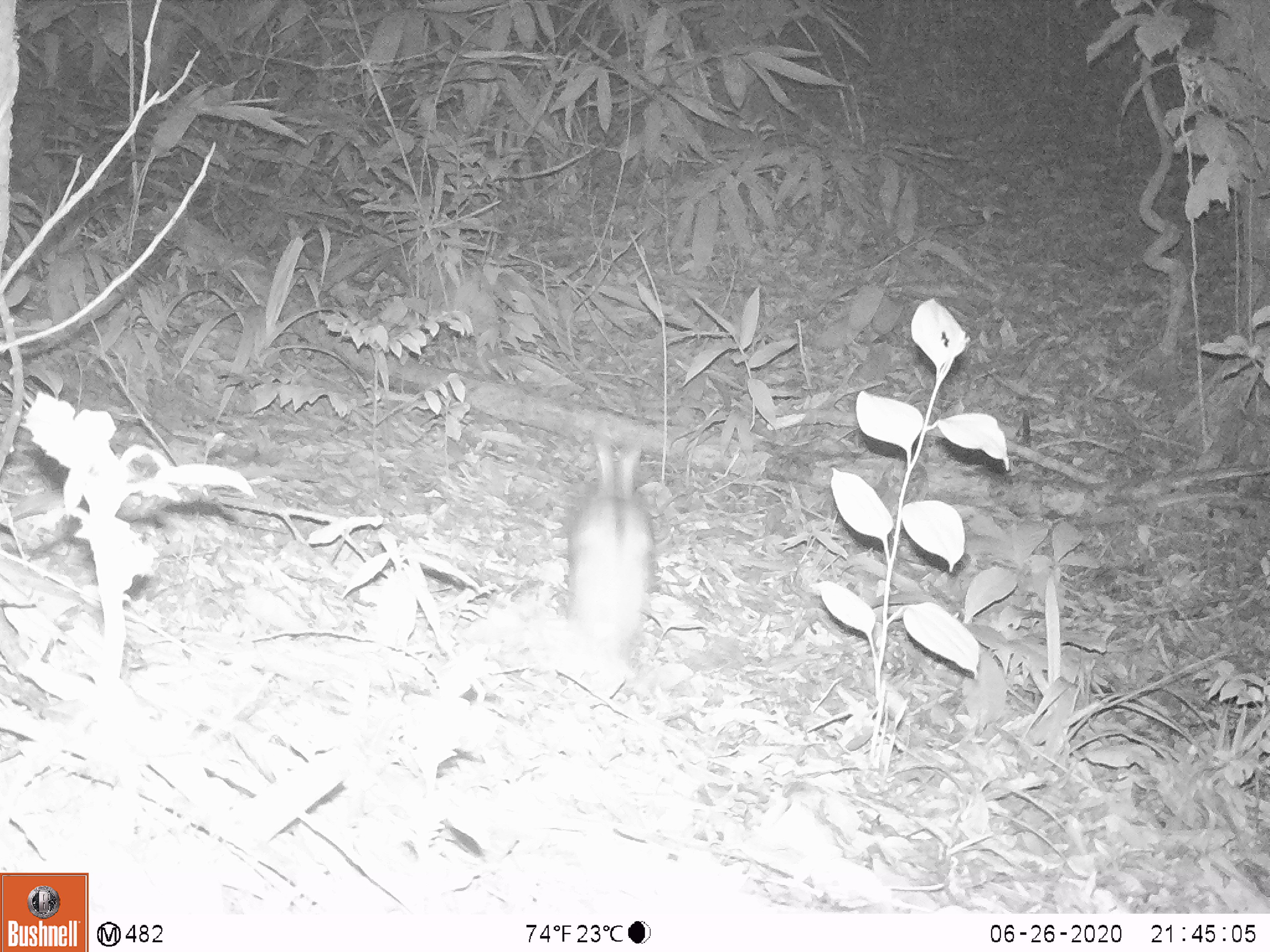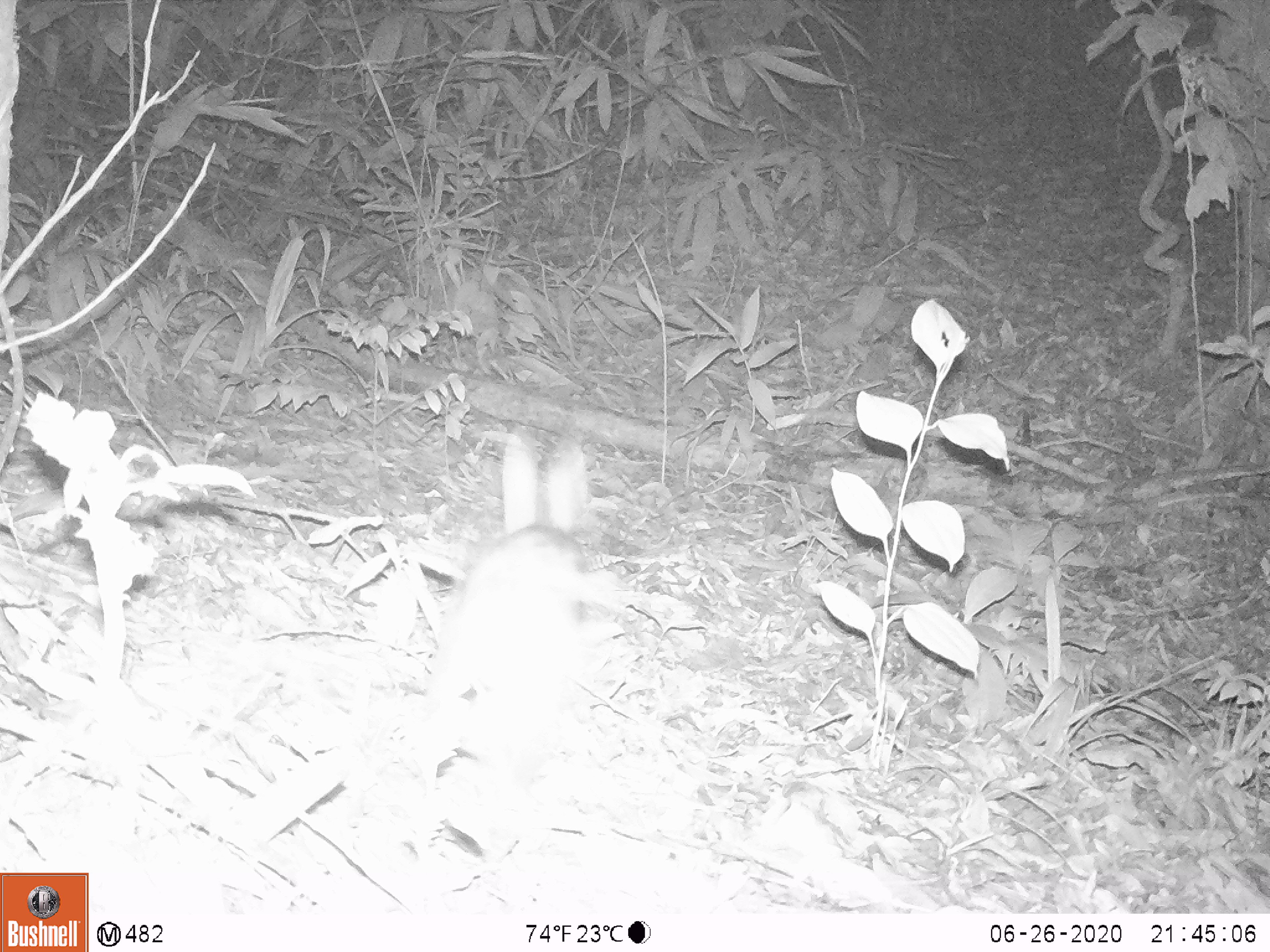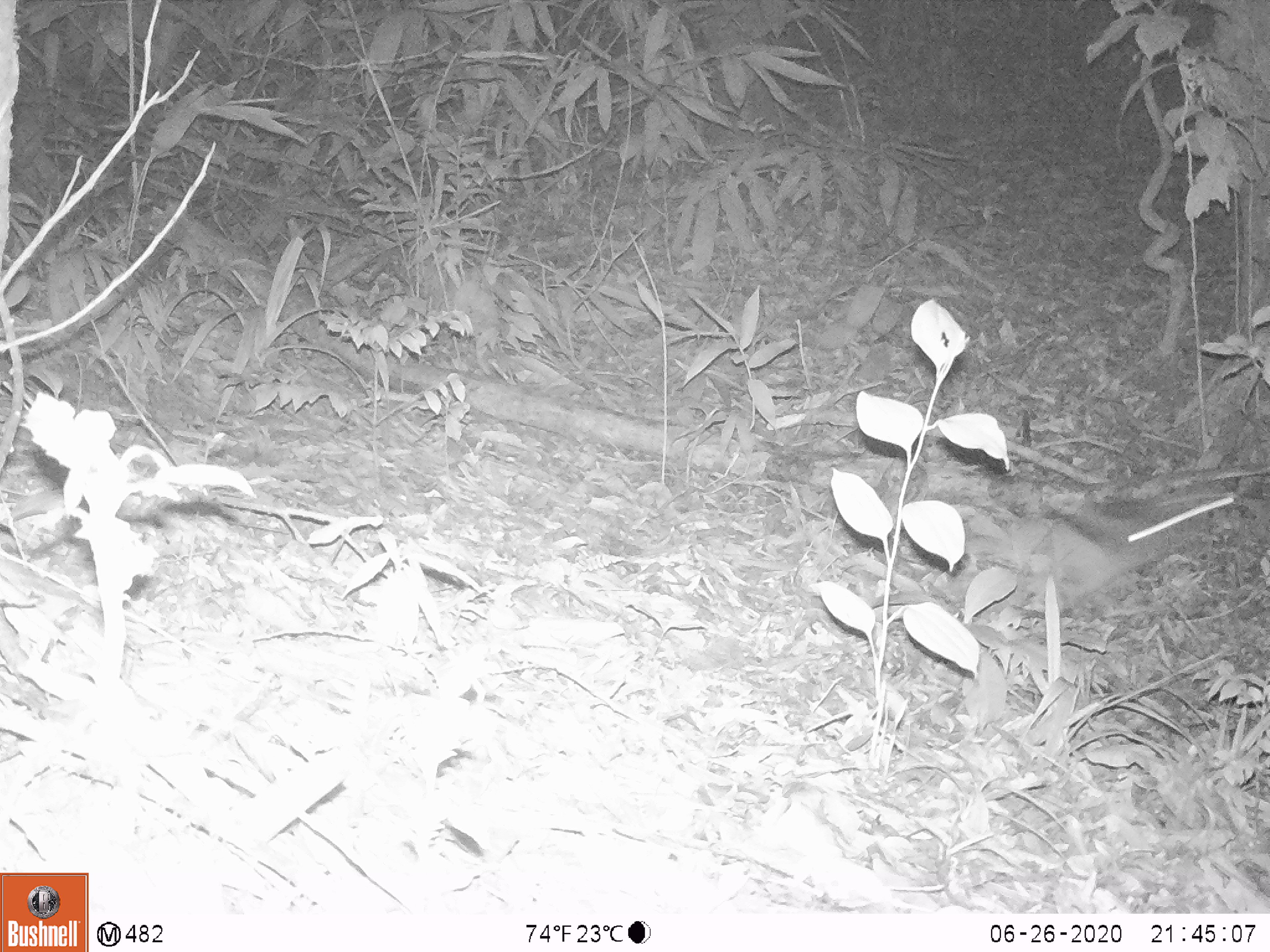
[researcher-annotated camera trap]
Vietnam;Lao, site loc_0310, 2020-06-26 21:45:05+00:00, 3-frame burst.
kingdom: Animalia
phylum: Chordata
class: Mammalia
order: Lagomorpha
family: Leporidae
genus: Nesolagus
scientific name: Nesolagus timminsi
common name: annamite striped rabbit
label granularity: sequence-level